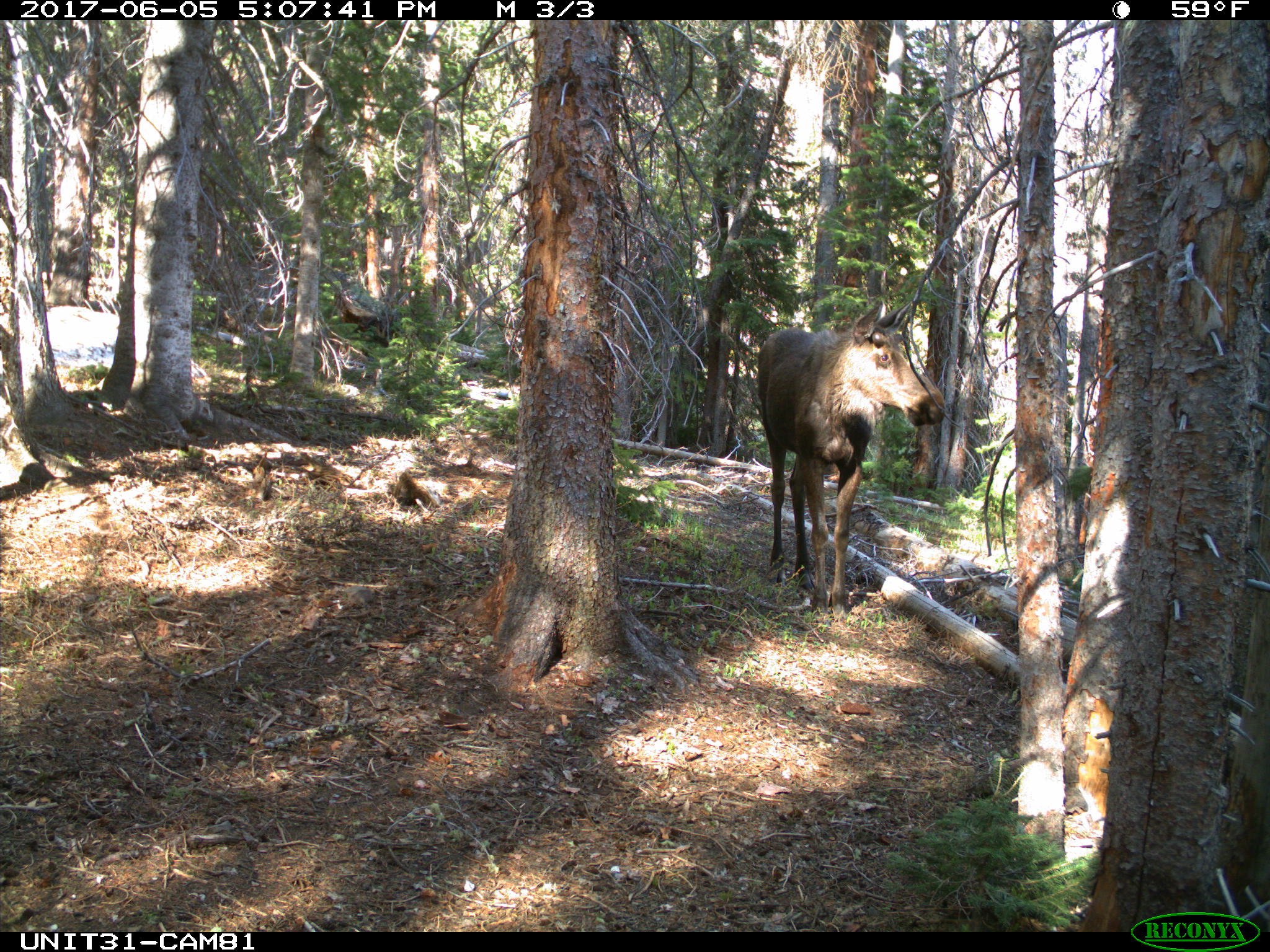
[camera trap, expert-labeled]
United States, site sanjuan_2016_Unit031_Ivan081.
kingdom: Animalia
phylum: Chordata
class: Mammalia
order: Artiodactyla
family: Cervidae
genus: Alces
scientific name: Alces alces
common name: moose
Alces alces (moose).